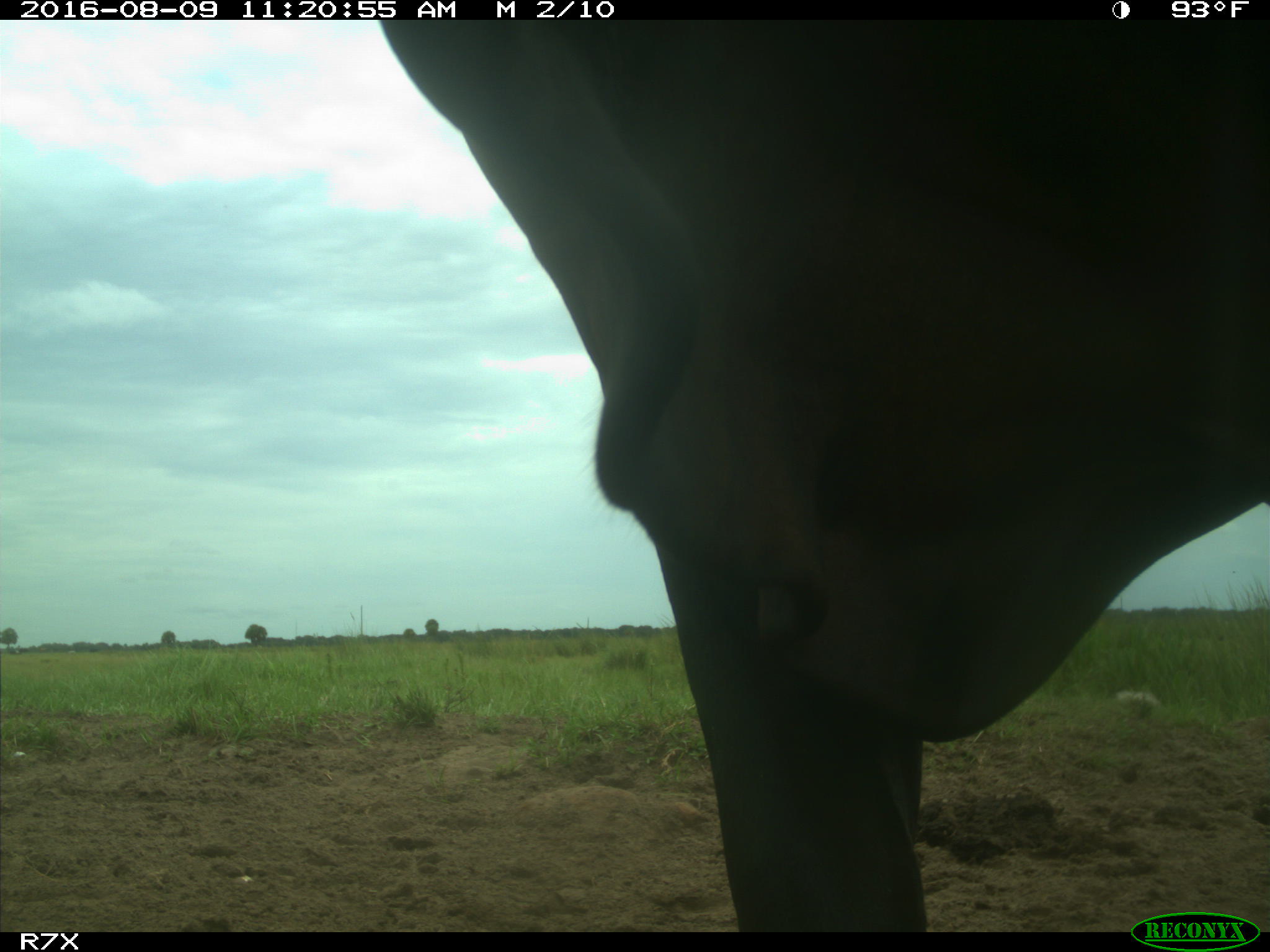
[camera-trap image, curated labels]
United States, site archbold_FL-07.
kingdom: Animalia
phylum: Chordata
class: Mammalia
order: Artiodactyla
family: Bovidae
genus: Bos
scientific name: Bos taurus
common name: domestic cow